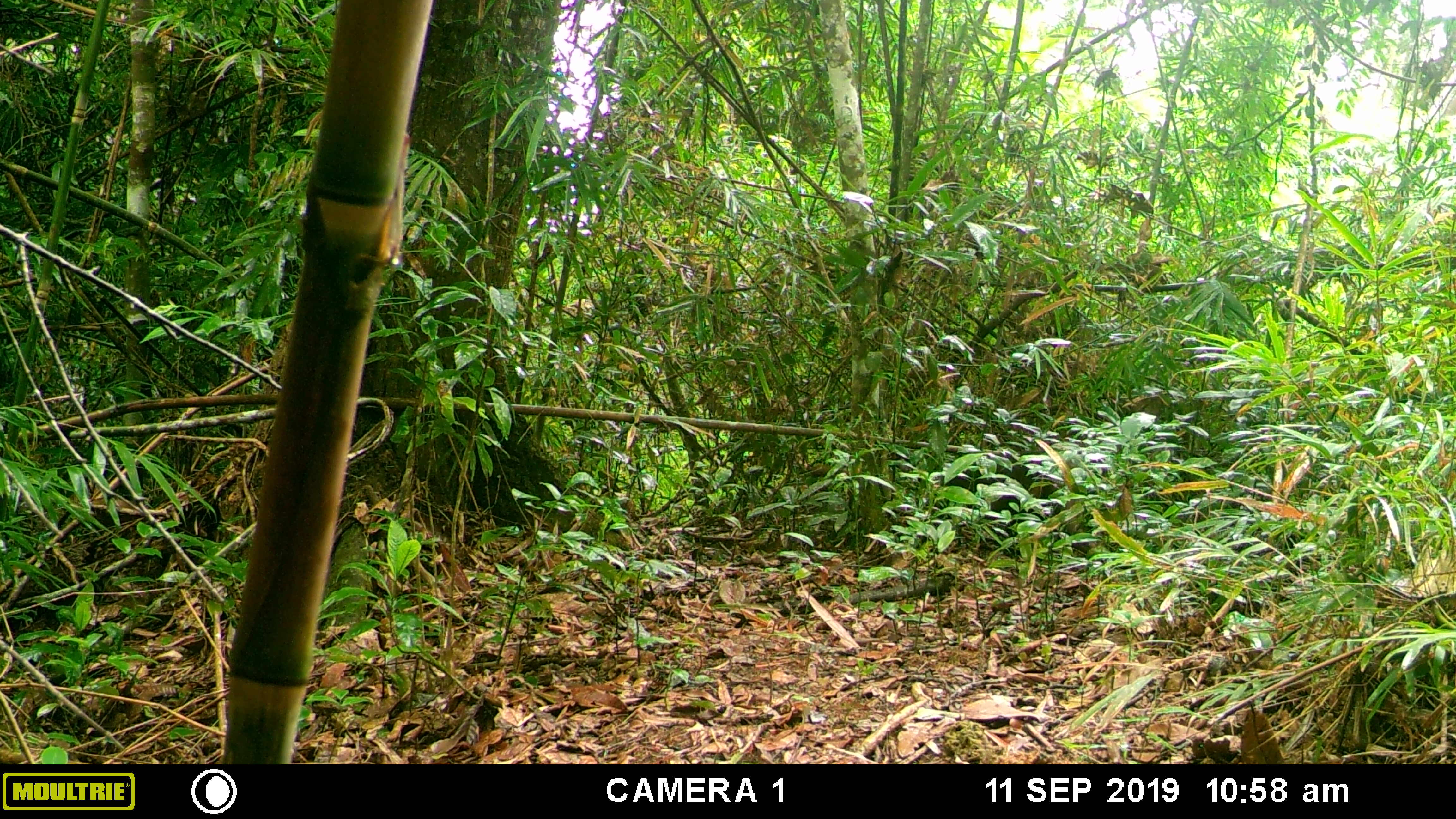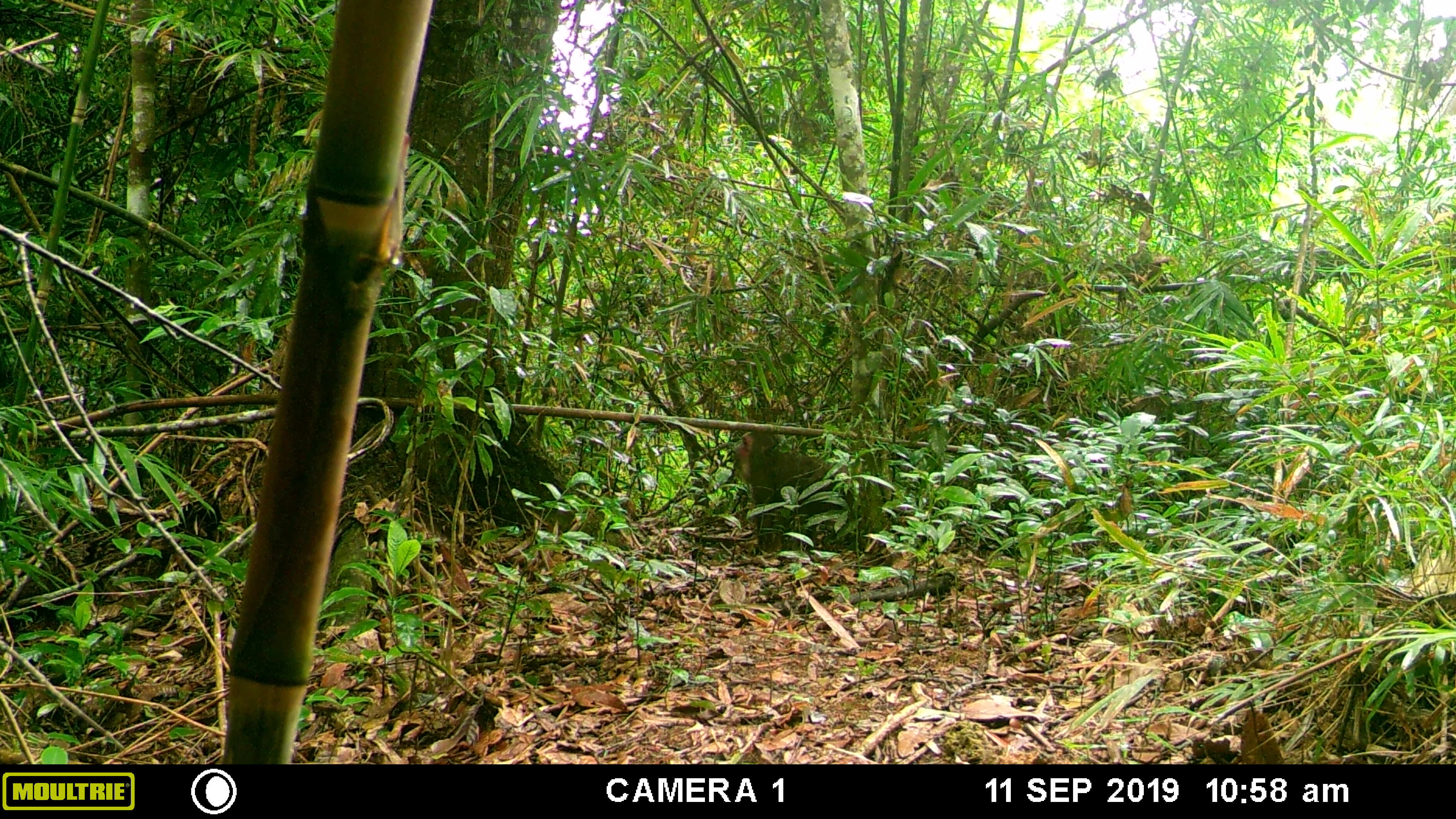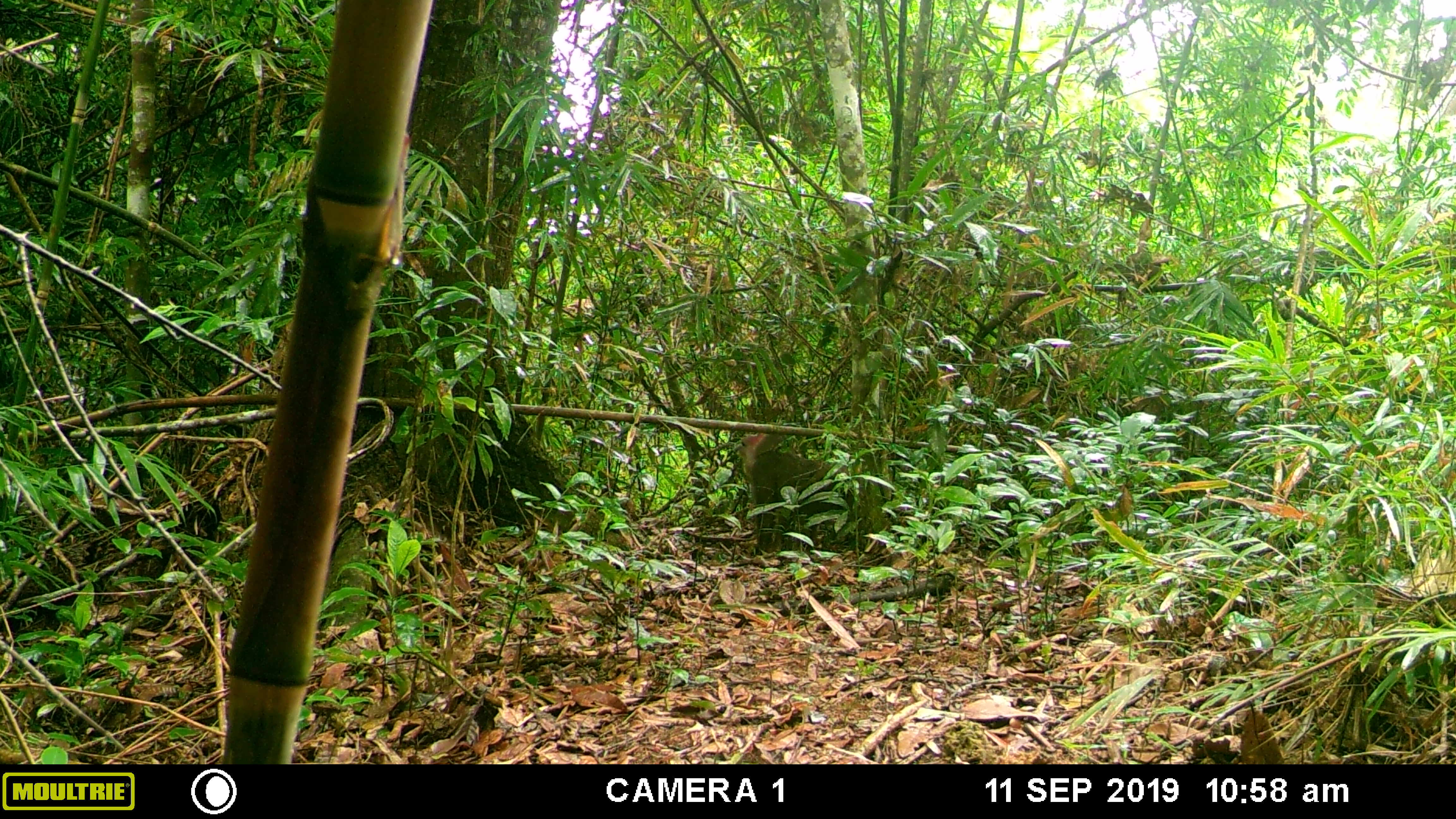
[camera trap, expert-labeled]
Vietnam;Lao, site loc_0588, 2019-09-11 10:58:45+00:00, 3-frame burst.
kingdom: Animalia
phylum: Chordata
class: Mammalia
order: Primates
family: Cercopithecidae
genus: Macaca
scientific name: Macaca arctoides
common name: stump-tailed macaque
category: stump tailed macaque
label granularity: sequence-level